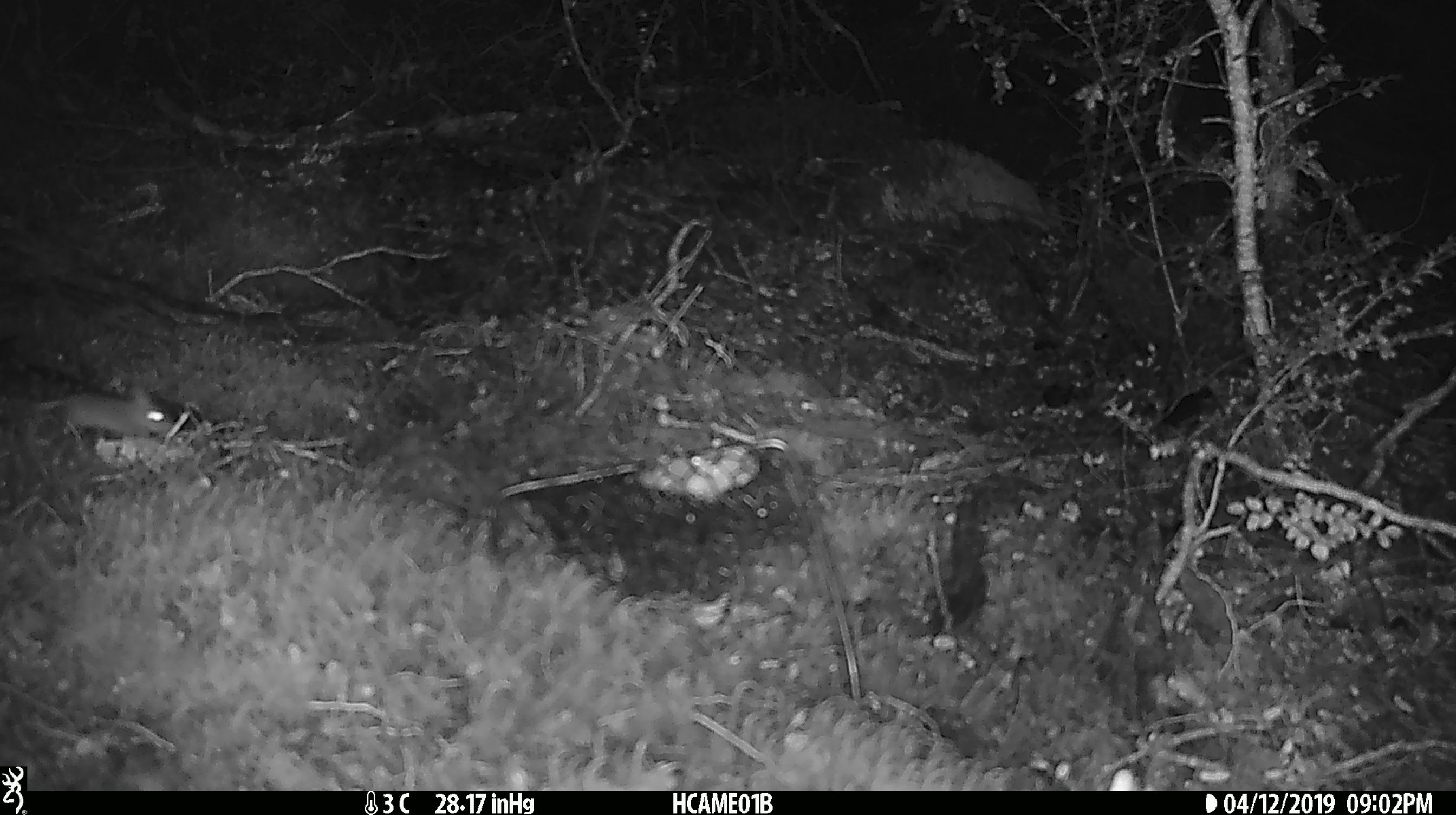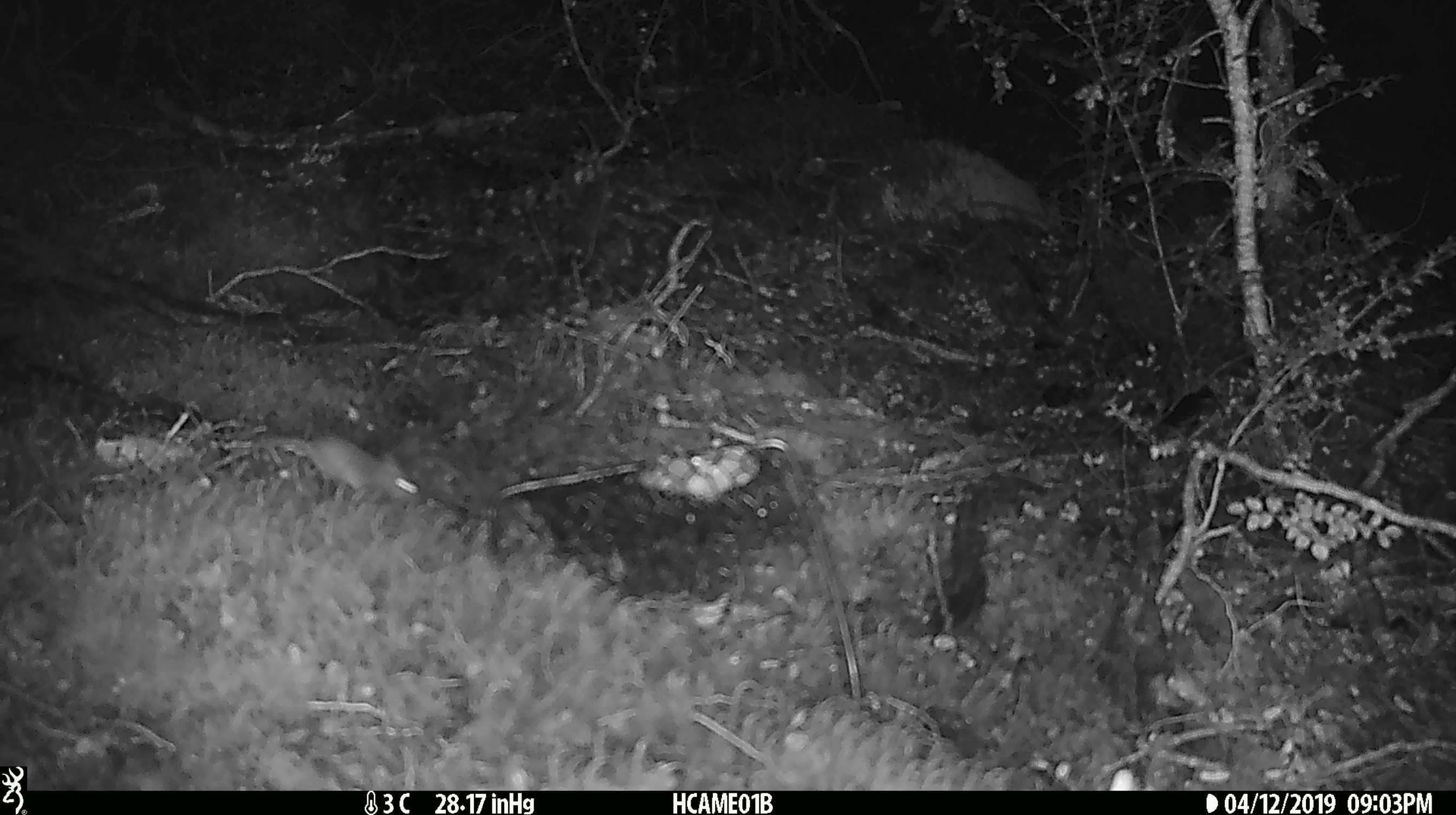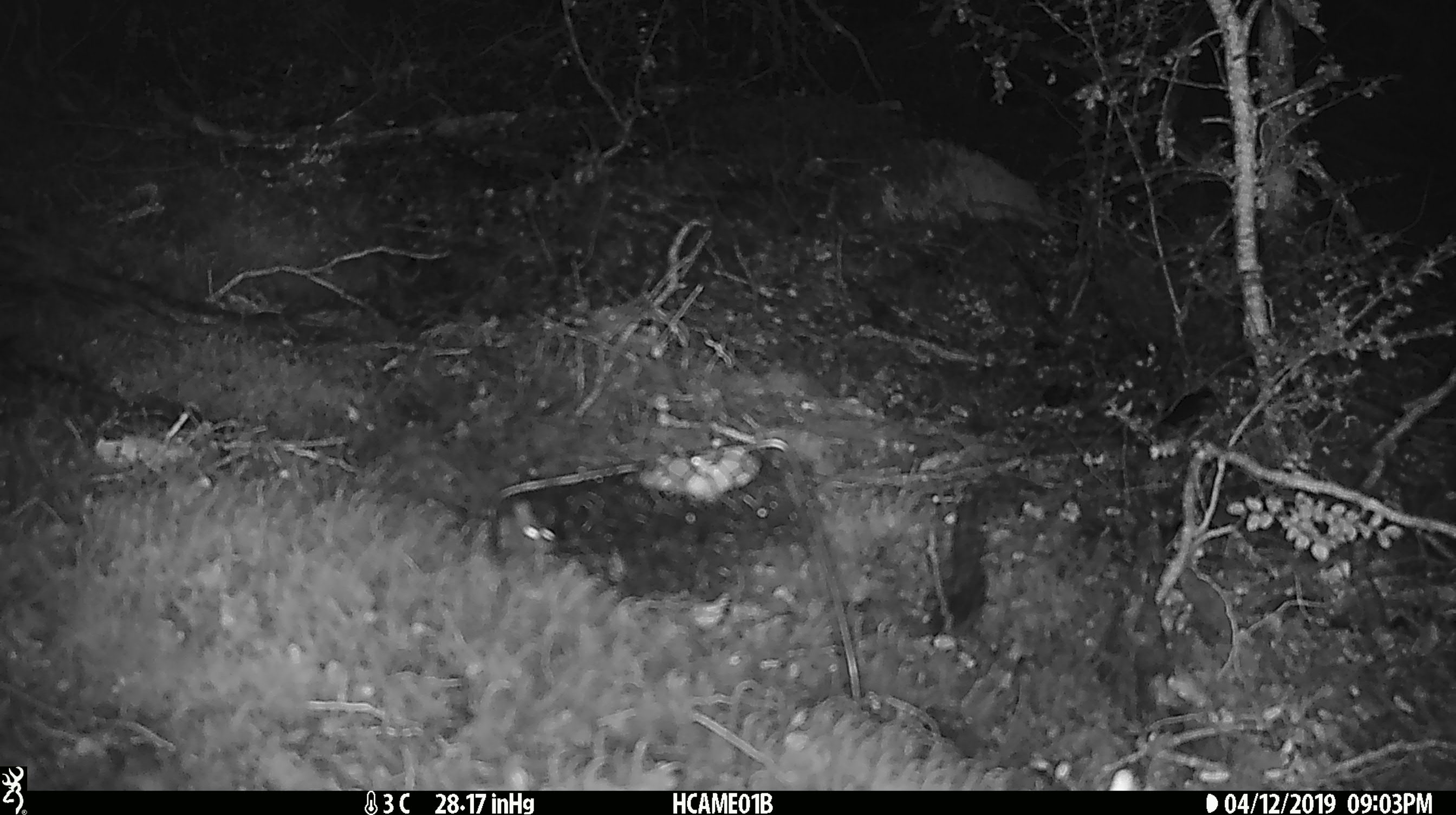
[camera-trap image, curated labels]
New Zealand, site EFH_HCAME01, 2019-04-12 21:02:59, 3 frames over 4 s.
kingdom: Animalia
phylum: Chordata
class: Mammalia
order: Rodentia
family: Muridae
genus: Mus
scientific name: Mus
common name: mouse